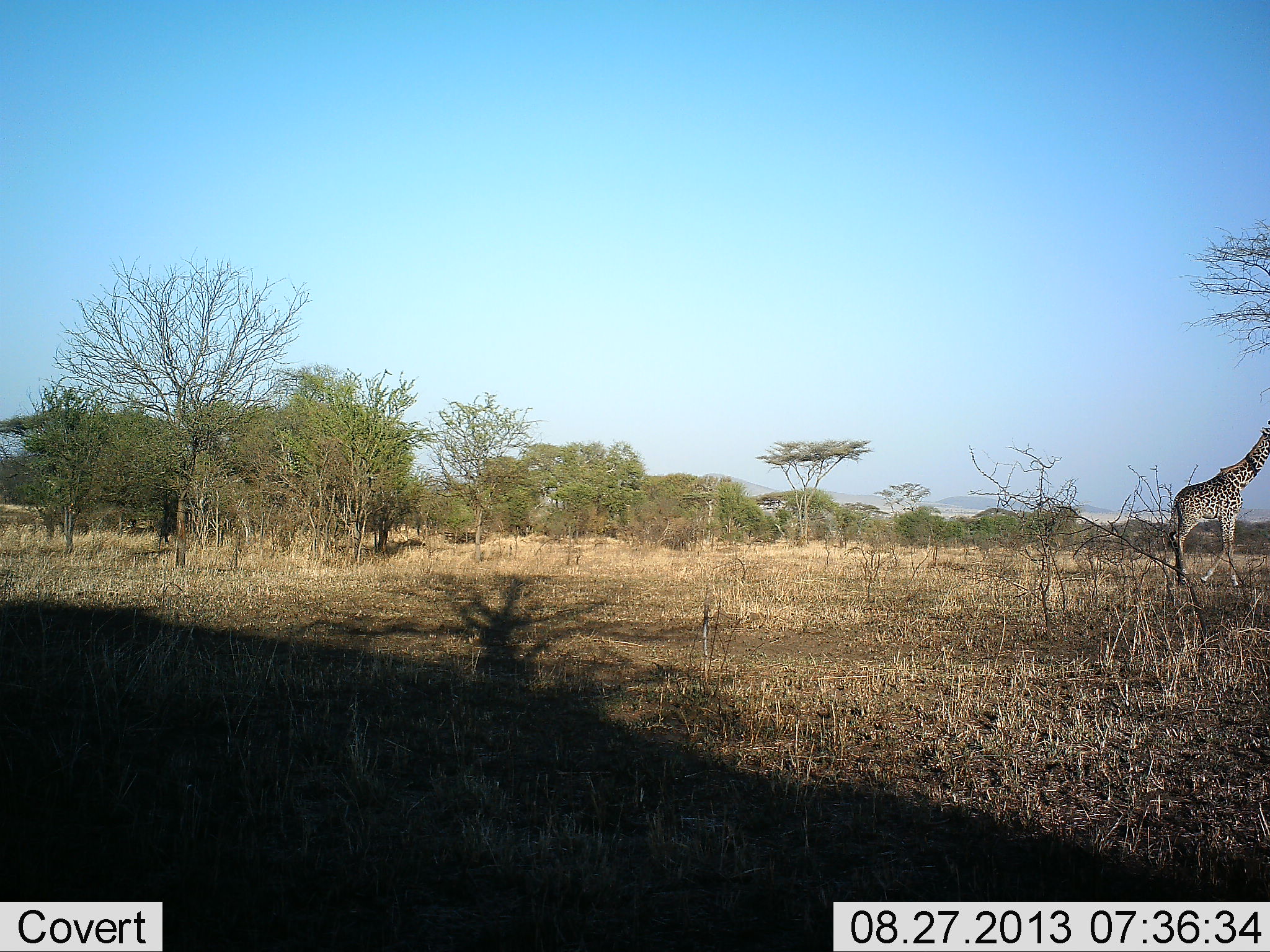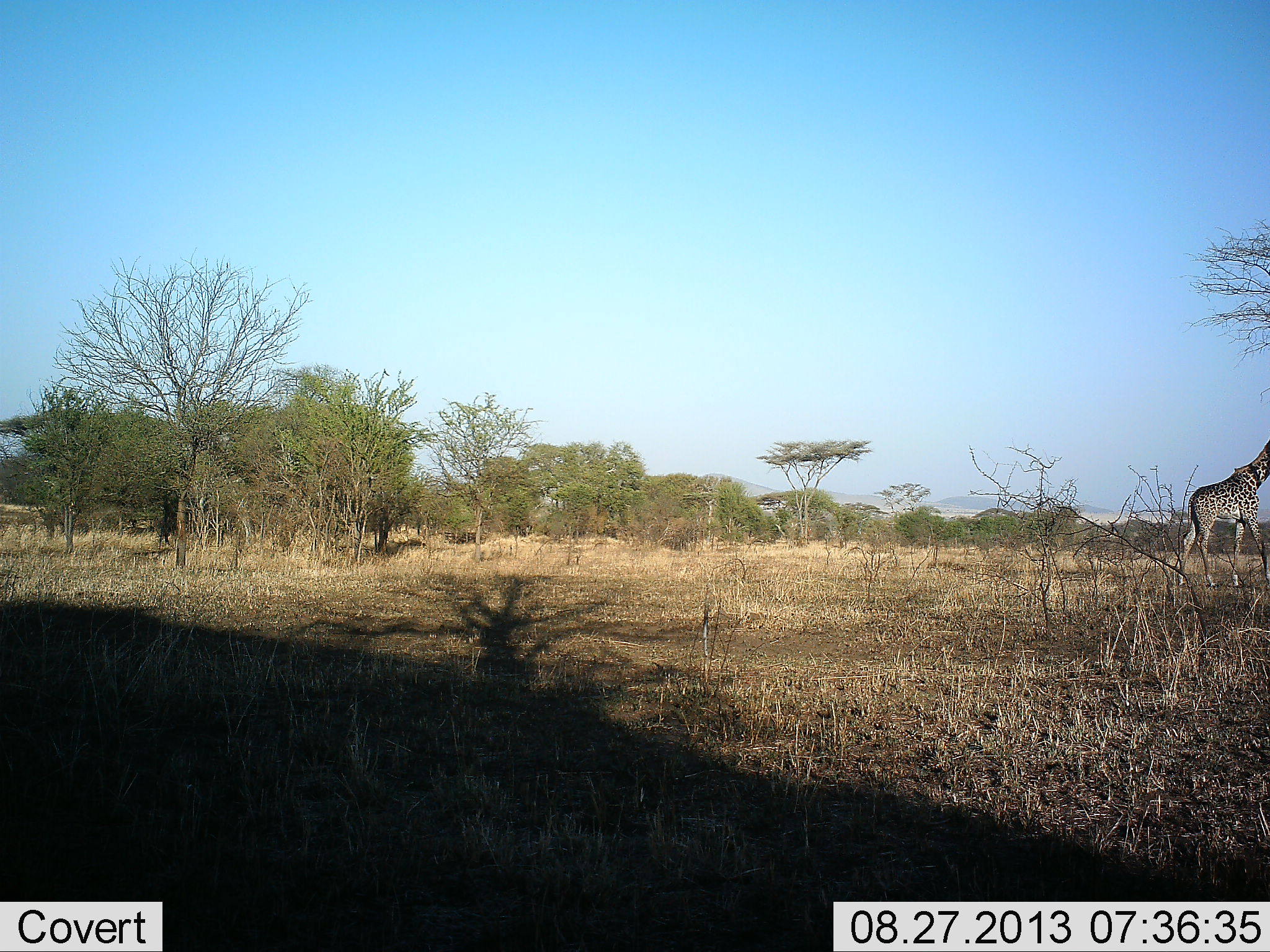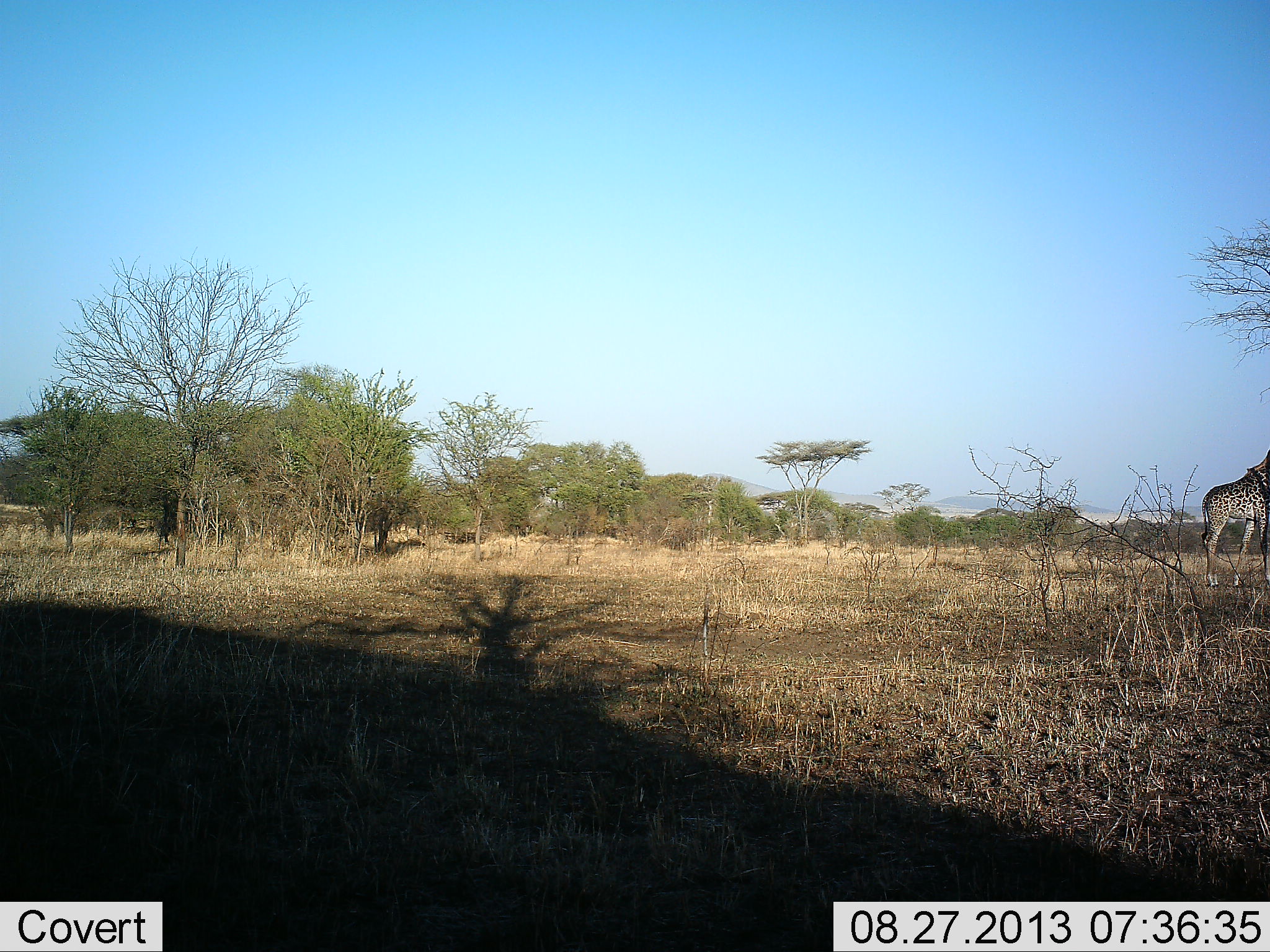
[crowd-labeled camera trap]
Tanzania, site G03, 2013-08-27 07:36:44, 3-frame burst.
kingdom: Animalia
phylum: Chordata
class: Mammalia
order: Artiodactyla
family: Giraffidae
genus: Giraffa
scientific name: Giraffa camelopardalis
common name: giraffe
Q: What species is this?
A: Giraffe (Giraffa camelopardalis).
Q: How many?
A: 1.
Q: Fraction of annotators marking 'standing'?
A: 0%.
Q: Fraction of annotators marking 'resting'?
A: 0%.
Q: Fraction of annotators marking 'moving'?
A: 100%.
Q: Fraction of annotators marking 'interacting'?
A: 0%.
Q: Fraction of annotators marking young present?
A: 0%.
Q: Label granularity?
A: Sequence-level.